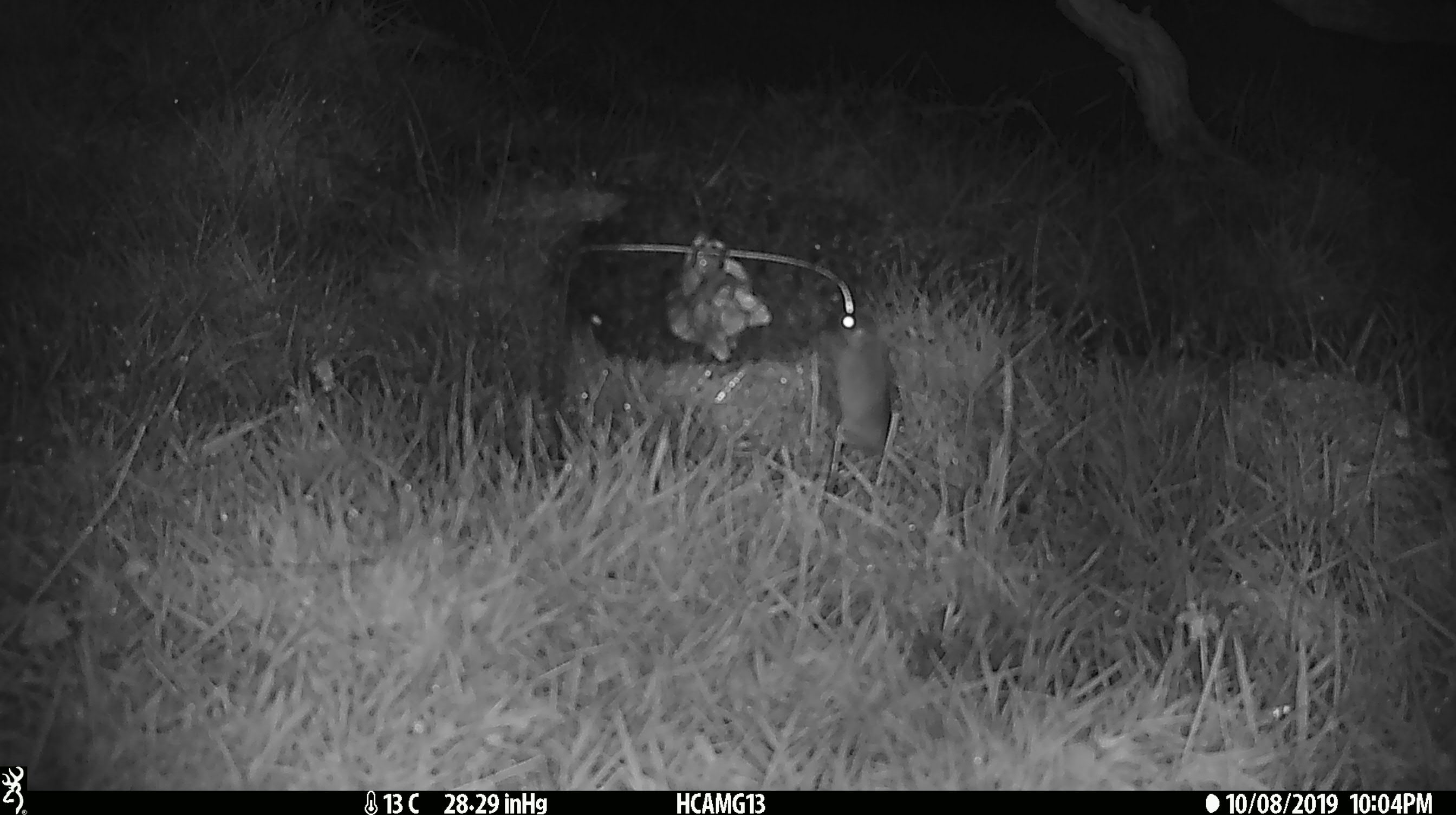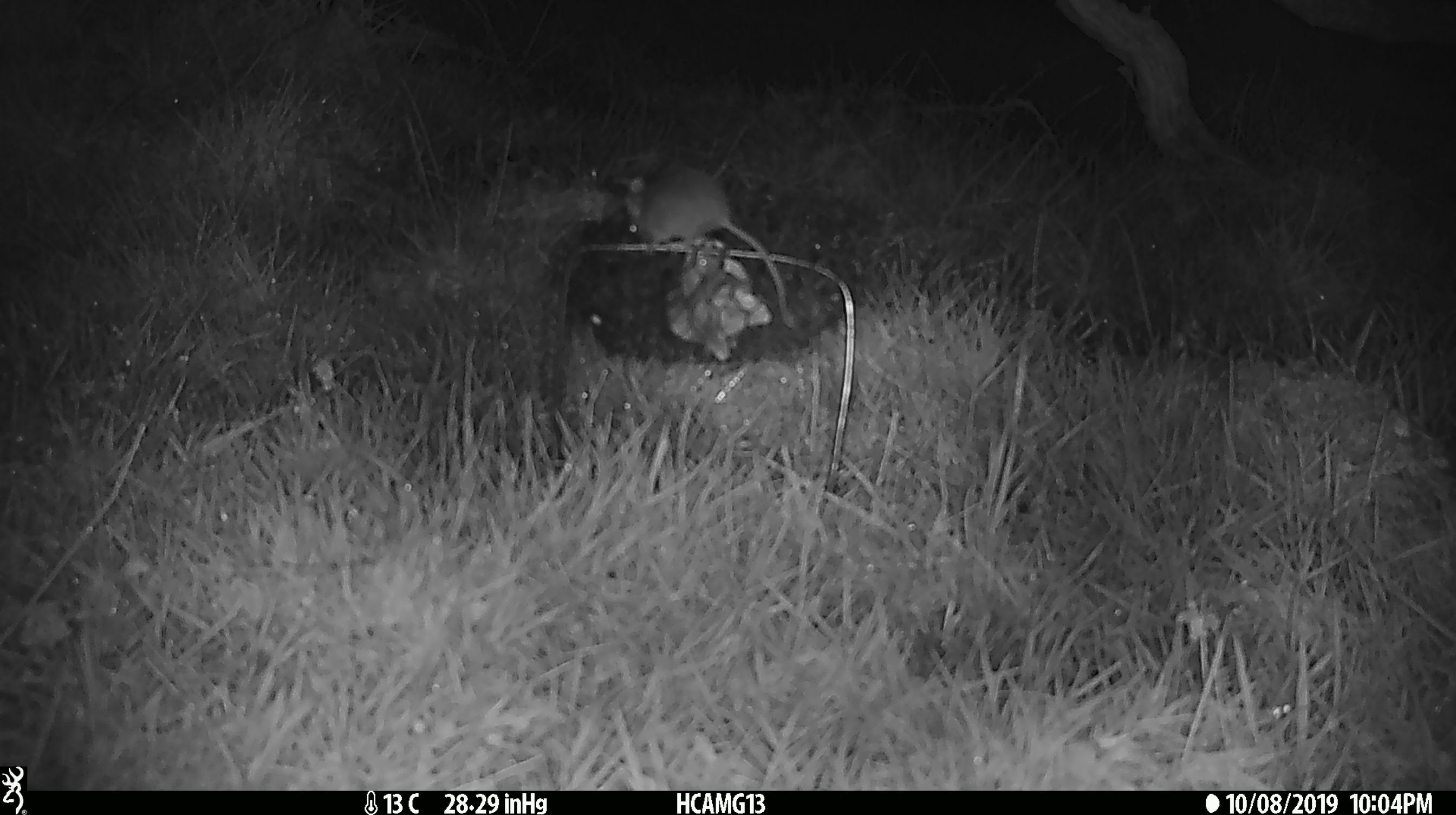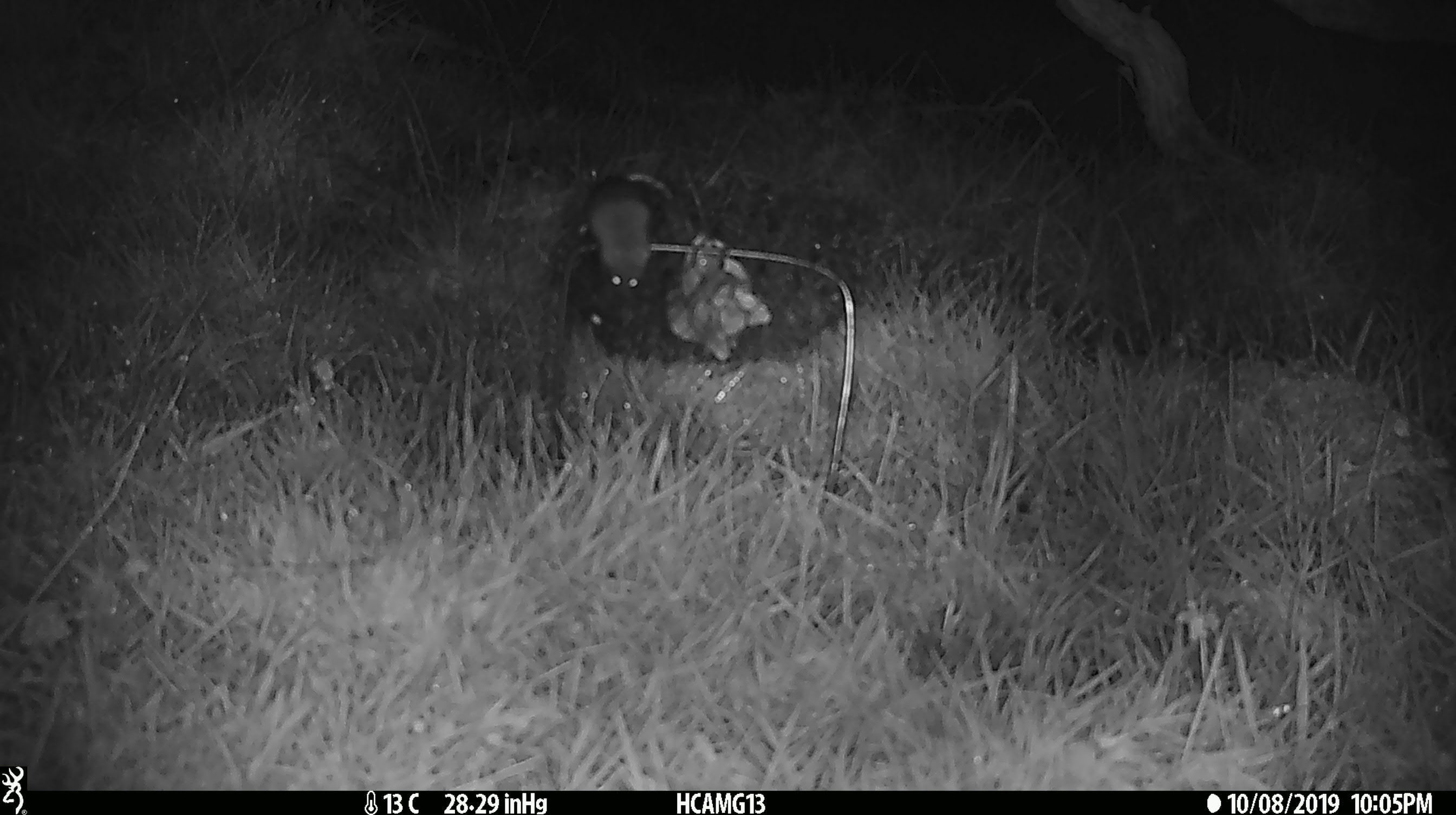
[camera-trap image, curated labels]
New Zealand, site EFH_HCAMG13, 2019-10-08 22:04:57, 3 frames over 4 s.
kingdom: Animalia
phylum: Chordata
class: Mammalia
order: Rodentia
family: Muridae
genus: Mus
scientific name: Mus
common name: mouse